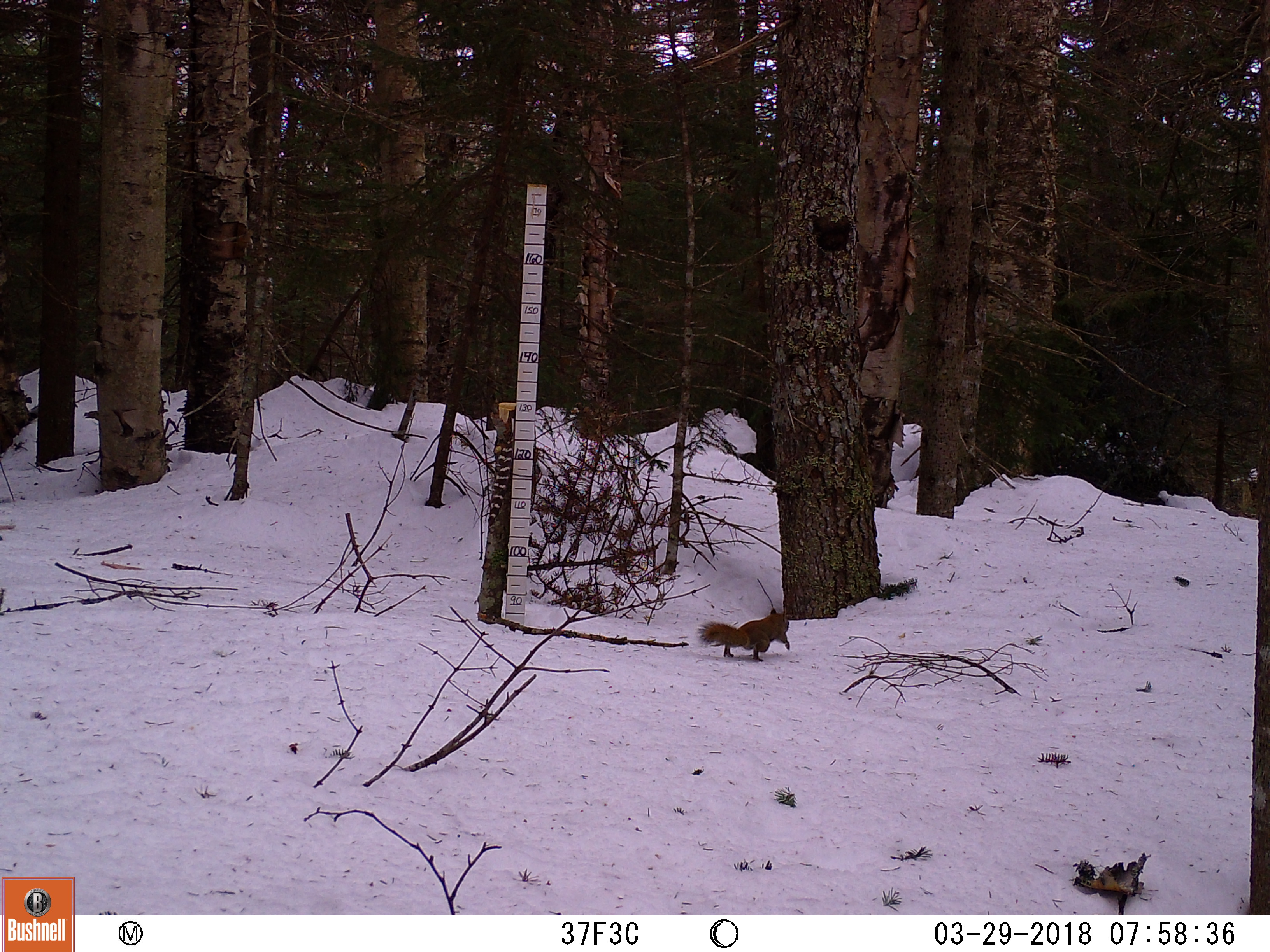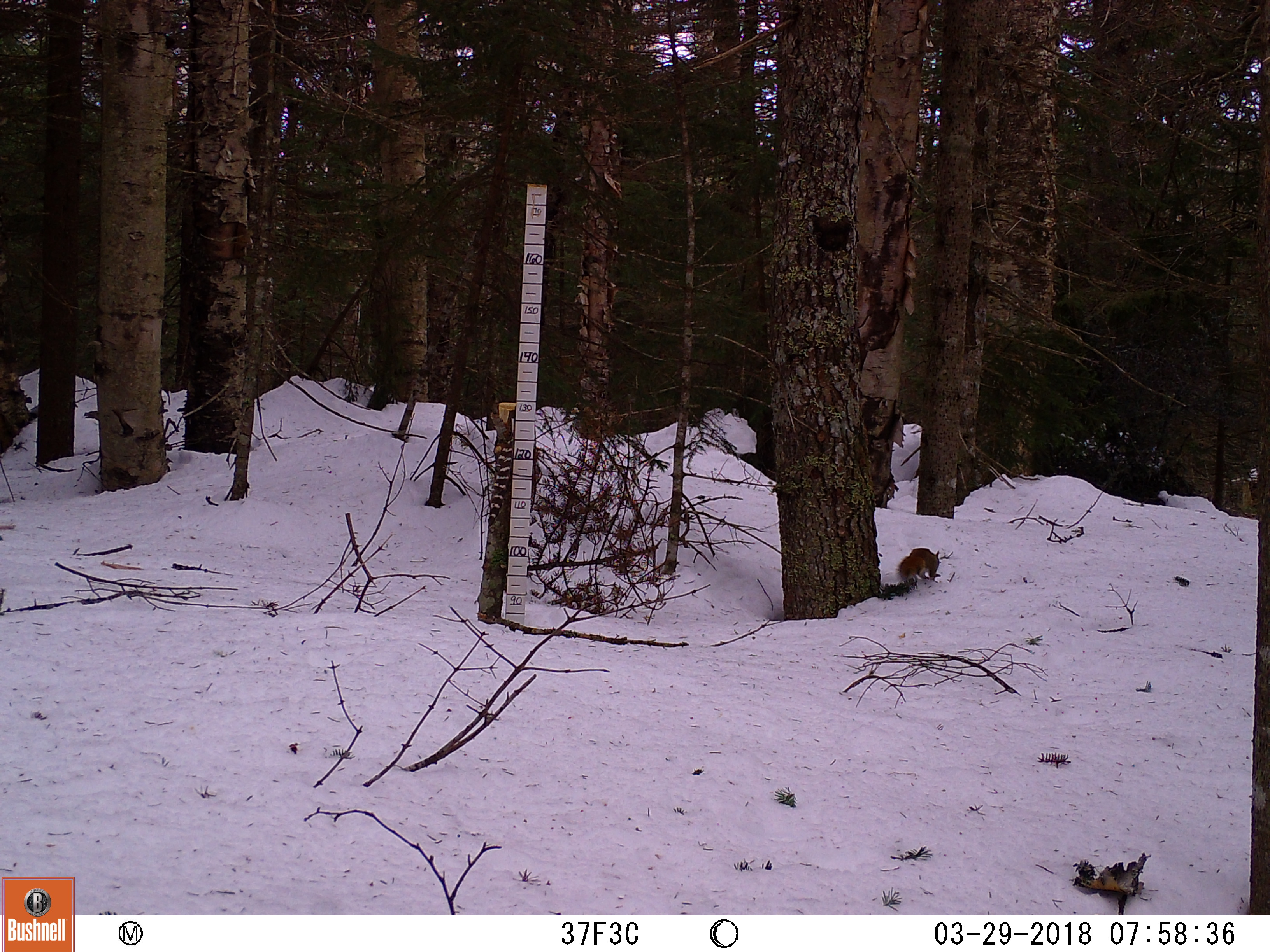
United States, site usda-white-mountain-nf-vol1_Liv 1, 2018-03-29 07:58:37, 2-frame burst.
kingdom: Animalia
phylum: Chordata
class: Mammalia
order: Rodentia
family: Sciuridae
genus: Tamiasciurus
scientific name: Tamiasciurus hudsonicus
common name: red squirrel